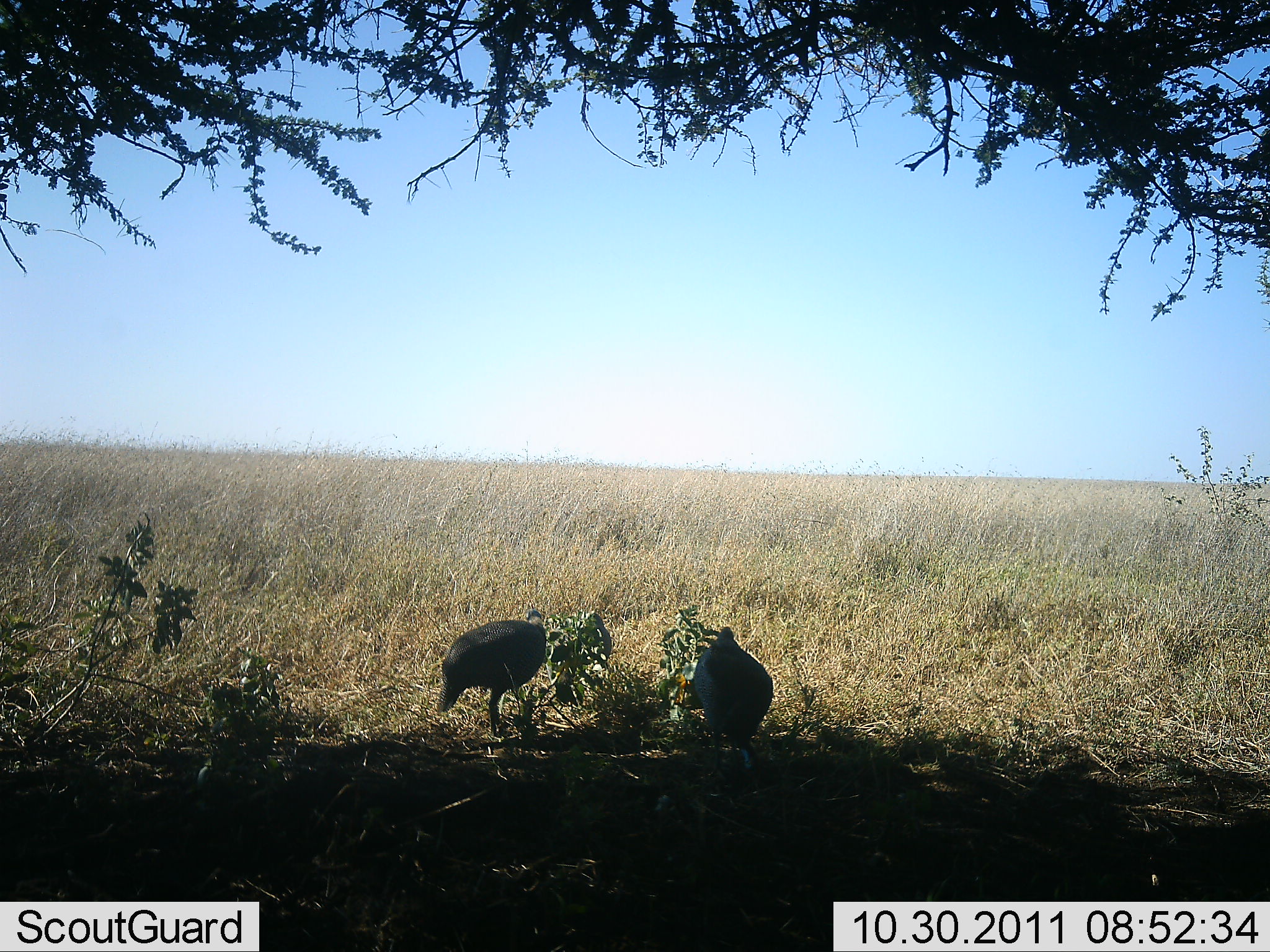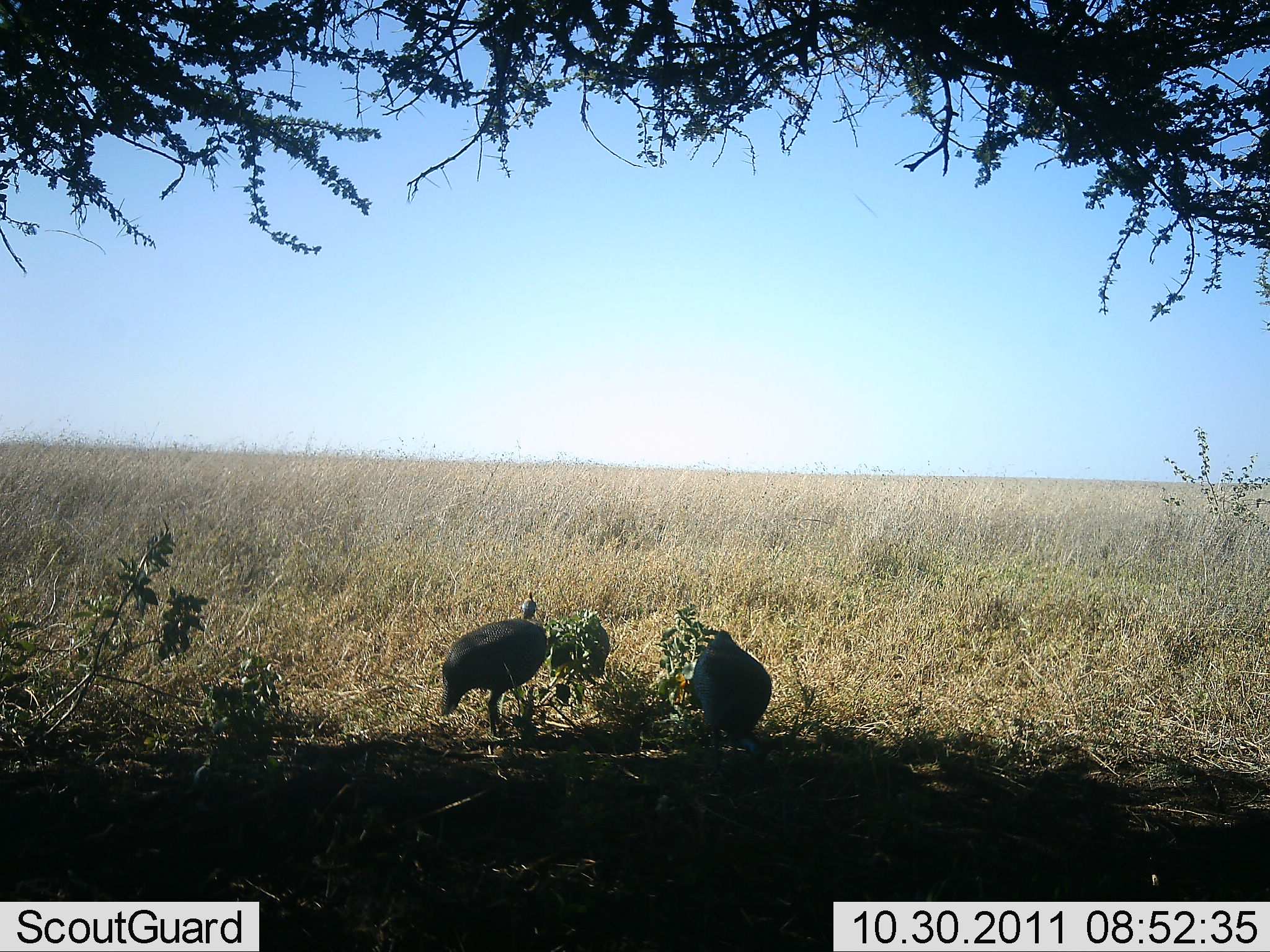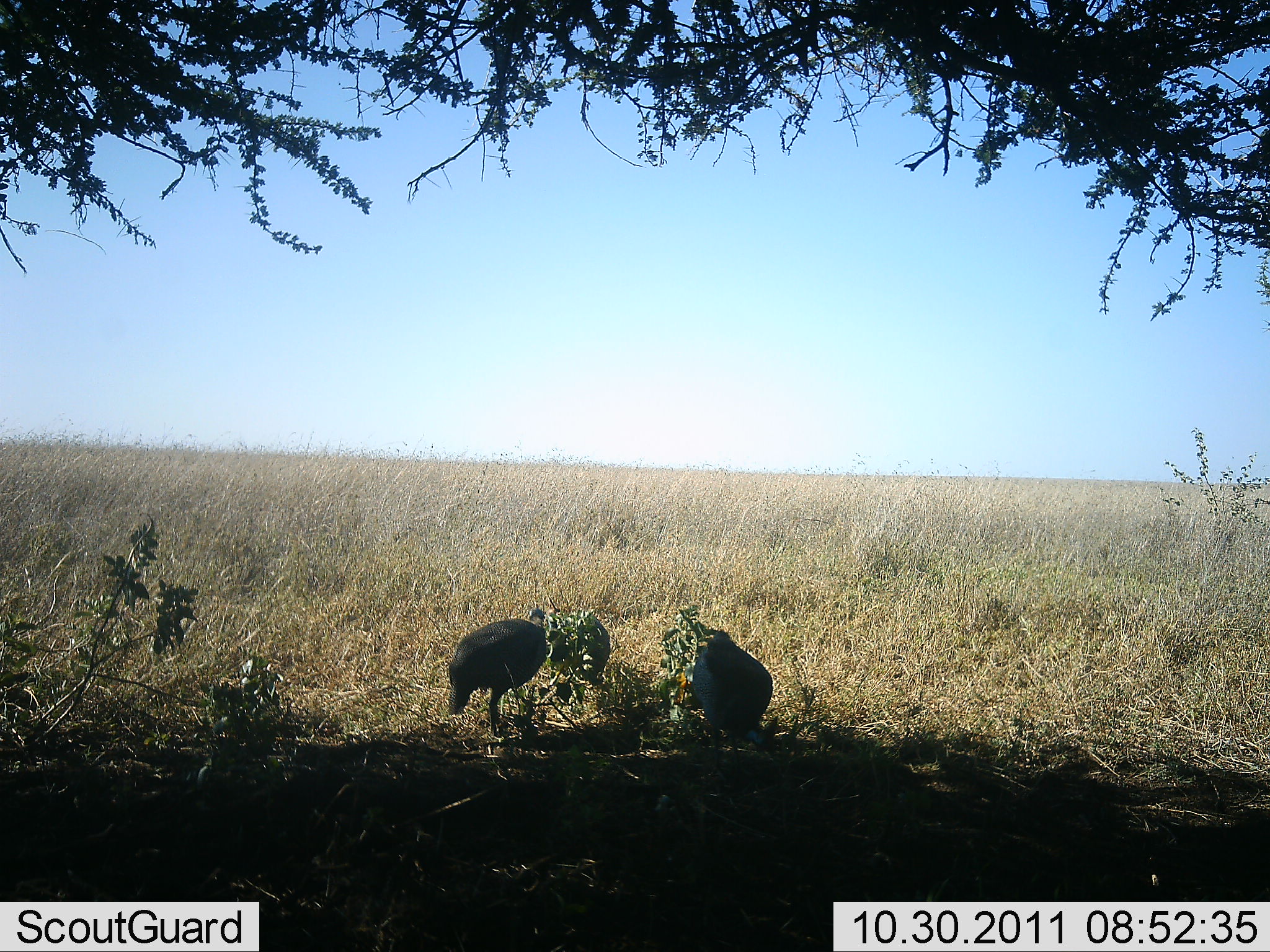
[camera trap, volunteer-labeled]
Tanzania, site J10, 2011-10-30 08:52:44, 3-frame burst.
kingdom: Animalia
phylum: Chordata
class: Aves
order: Galliformes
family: Numididae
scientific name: Numididae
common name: guinea fowl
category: guineafowl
Guineafowl (guinea fowl) (Numididae), count 2. Behavior (volunteer vote fractions): standing 45%, resting 0%, moving 9%, interacting 0%. Young present (vote fraction): 0%. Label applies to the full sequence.